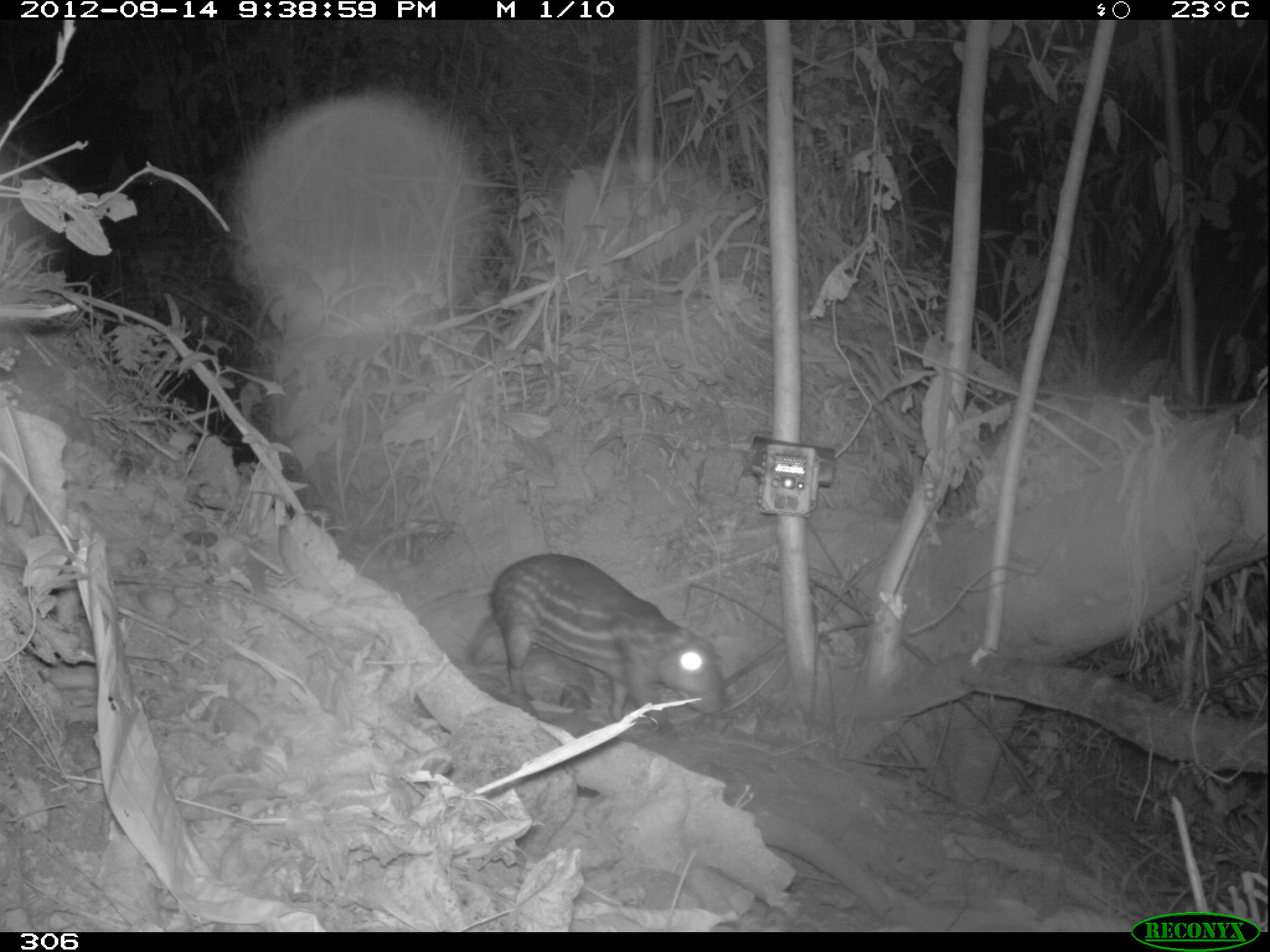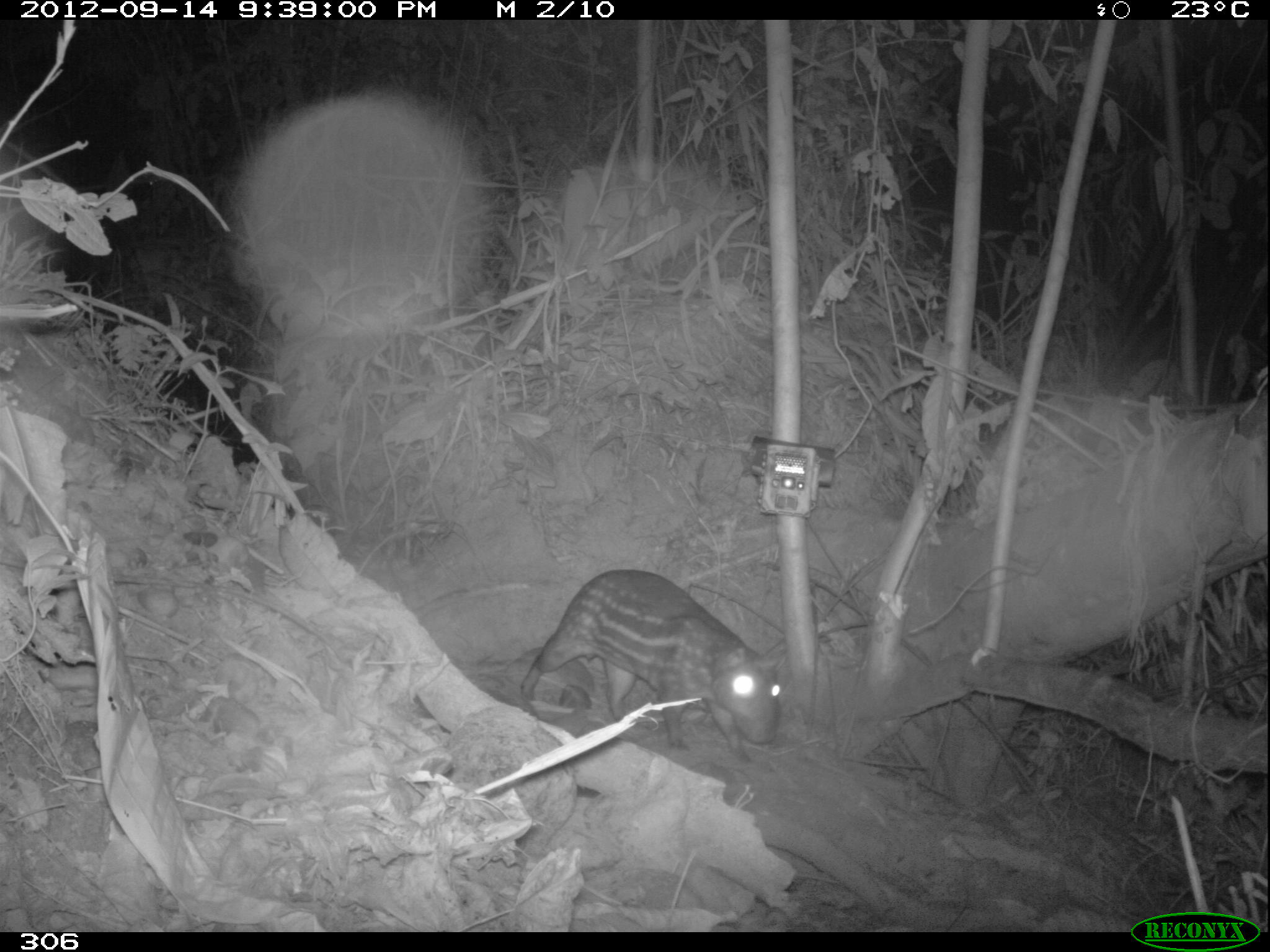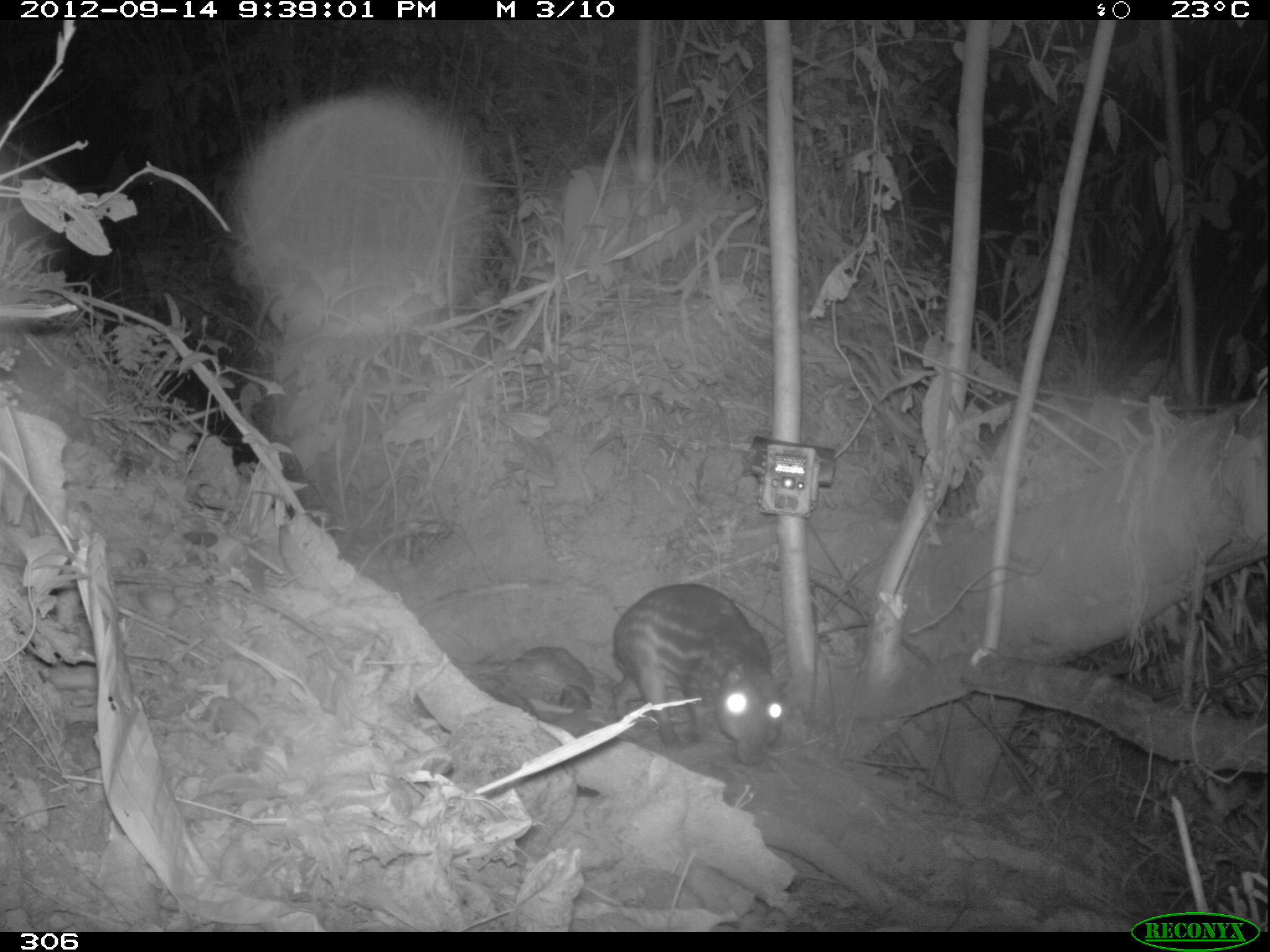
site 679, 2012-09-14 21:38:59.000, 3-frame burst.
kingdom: Animalia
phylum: Chordata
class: Mammalia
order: Rodentia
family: Cuniculidae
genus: Cuniculus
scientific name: Cuniculus paca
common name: spotted paca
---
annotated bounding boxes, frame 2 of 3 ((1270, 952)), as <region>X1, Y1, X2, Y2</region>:
cuniculus paca: <region>520, 566, 788, 760</region>